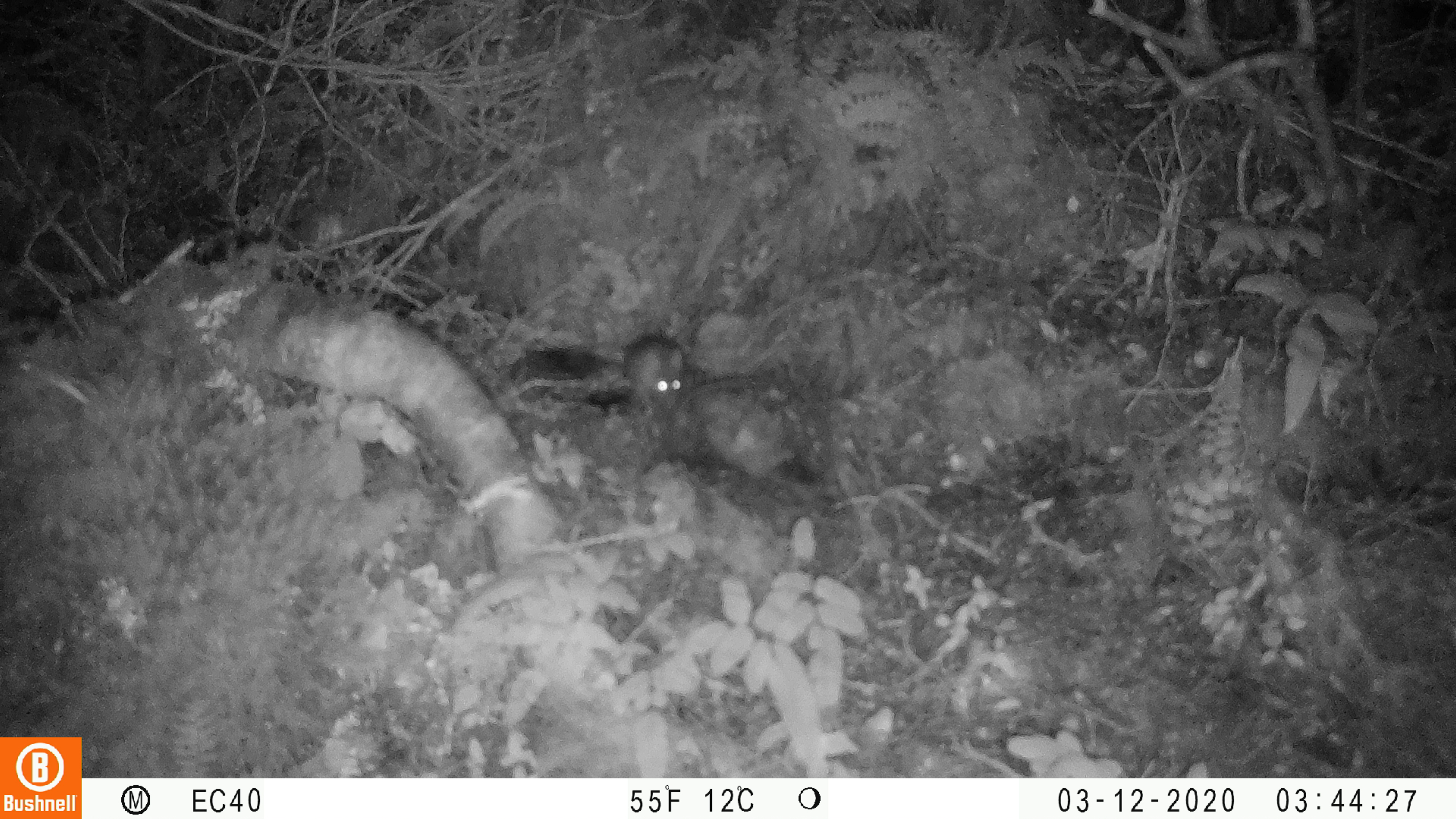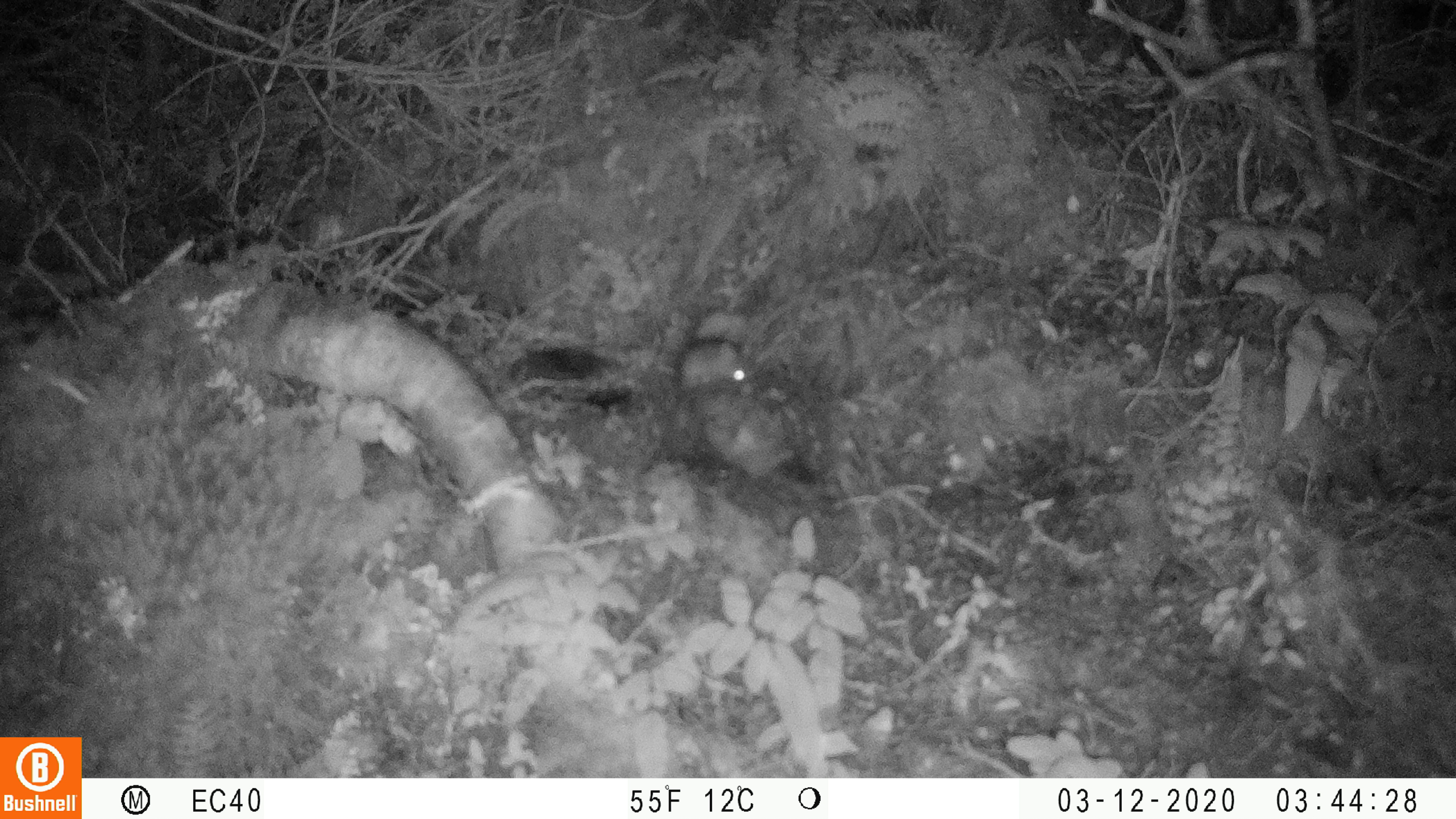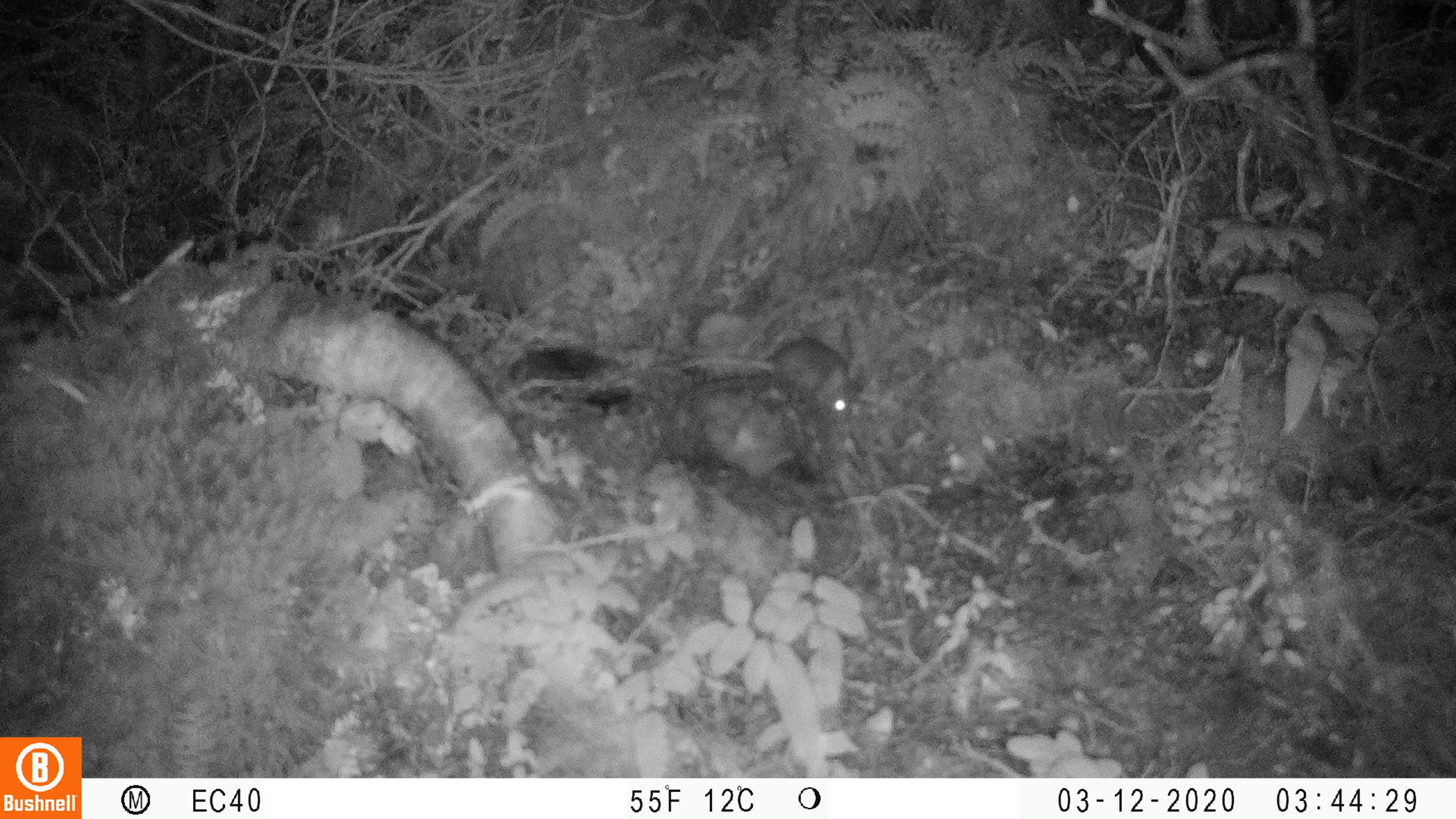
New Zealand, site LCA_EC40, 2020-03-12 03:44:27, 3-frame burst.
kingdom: Animalia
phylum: Chordata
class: Mammalia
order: Rodentia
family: Muridae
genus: Mus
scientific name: Mus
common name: mouse